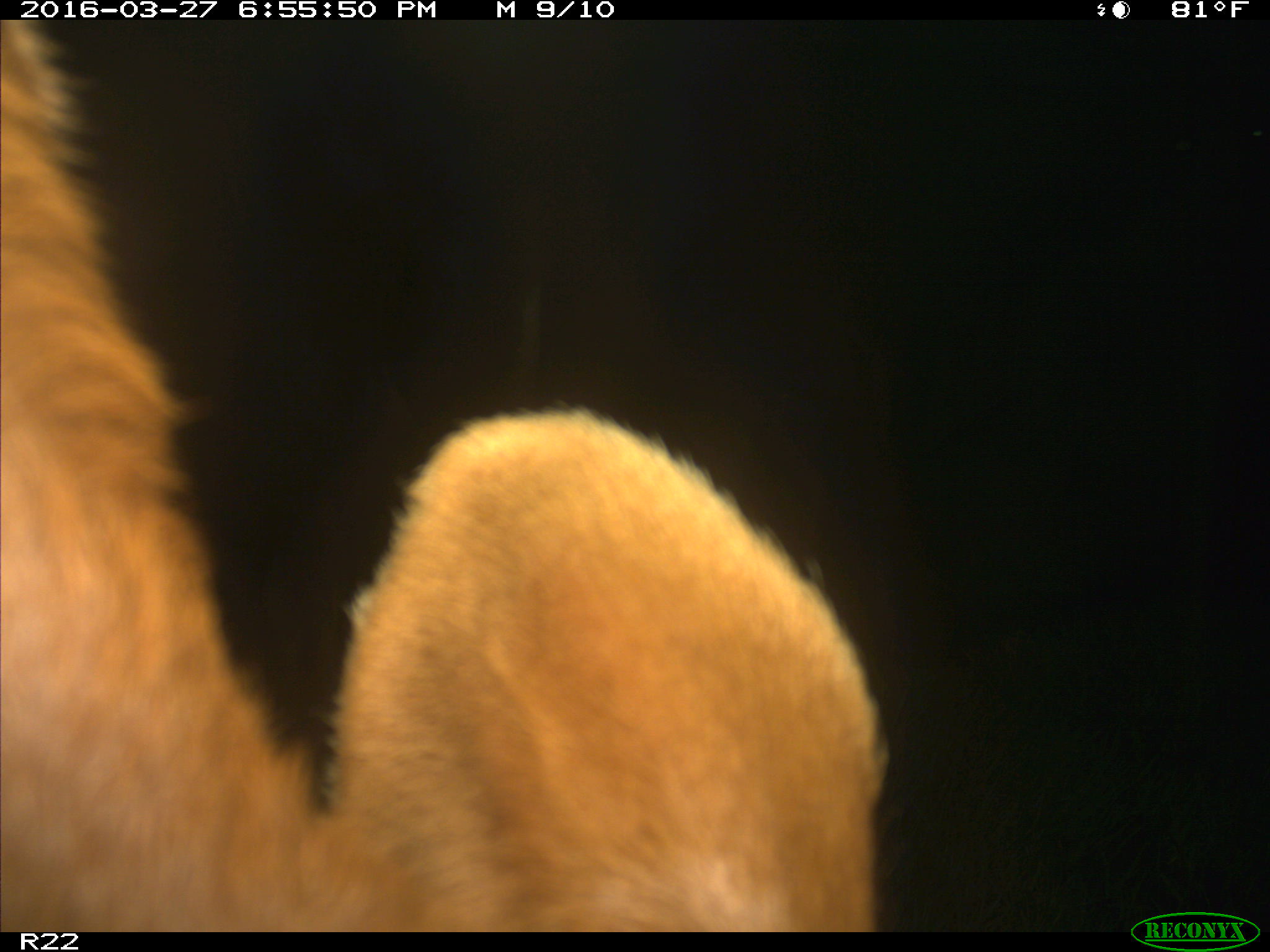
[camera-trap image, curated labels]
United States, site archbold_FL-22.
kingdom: Animalia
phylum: Chordata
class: Mammalia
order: Artiodactyla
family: Bovidae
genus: Bos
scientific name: Bos taurus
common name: domestic cow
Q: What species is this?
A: Bos taurus (domestic cow).